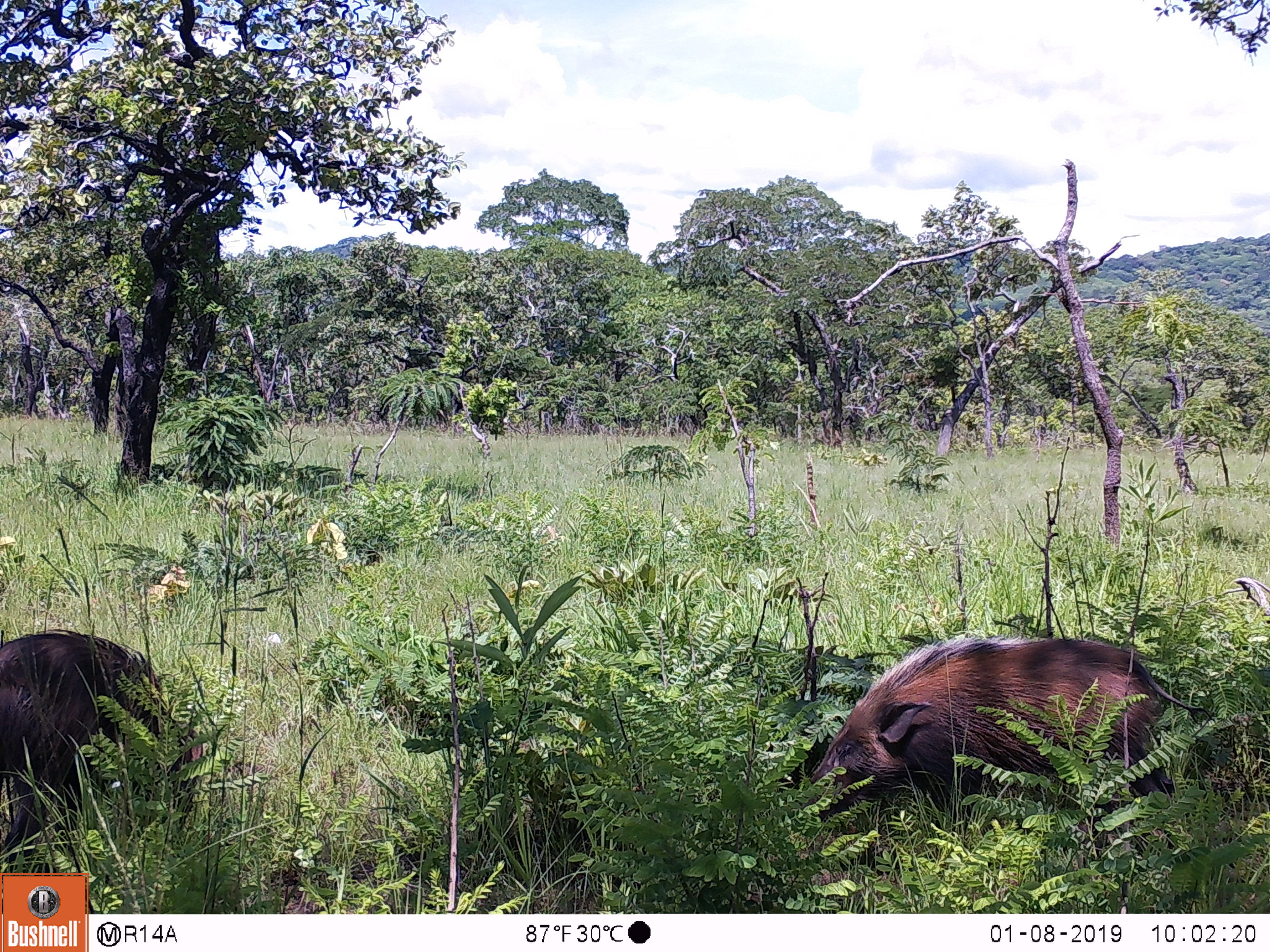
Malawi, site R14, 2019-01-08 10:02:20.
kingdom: Animalia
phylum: Chordata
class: Mammalia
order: Artiodactyla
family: Suidae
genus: Potamochoerus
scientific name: Potamochoerus larvatus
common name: bushpig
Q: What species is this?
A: Bushpig (Potamochoerus larvatus).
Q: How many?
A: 2.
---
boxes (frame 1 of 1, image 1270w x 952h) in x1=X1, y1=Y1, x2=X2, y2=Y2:
bushpig: x1=779, y1=626, x2=1213, y2=836; x1=2, y1=618, x2=209, y2=866